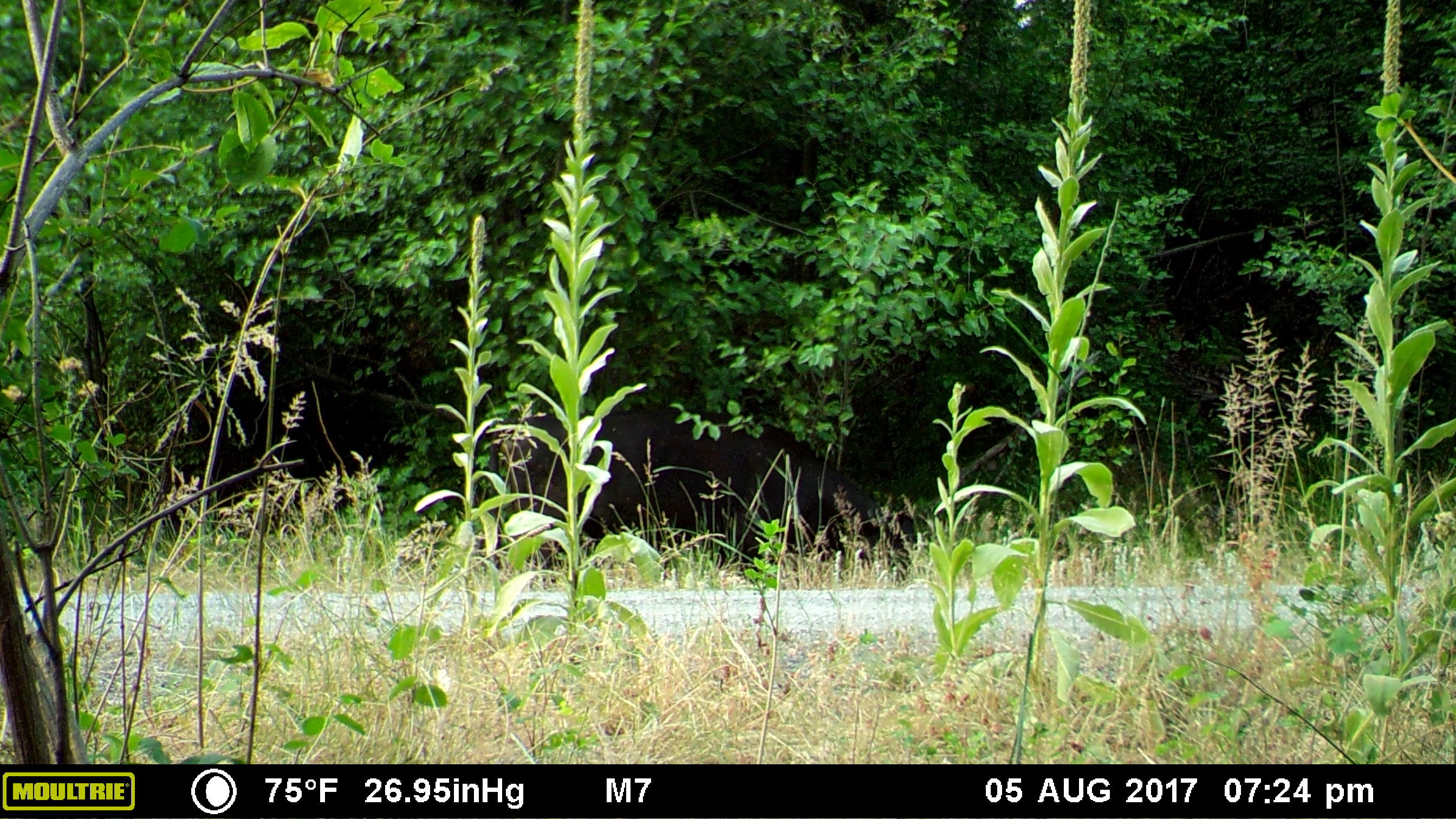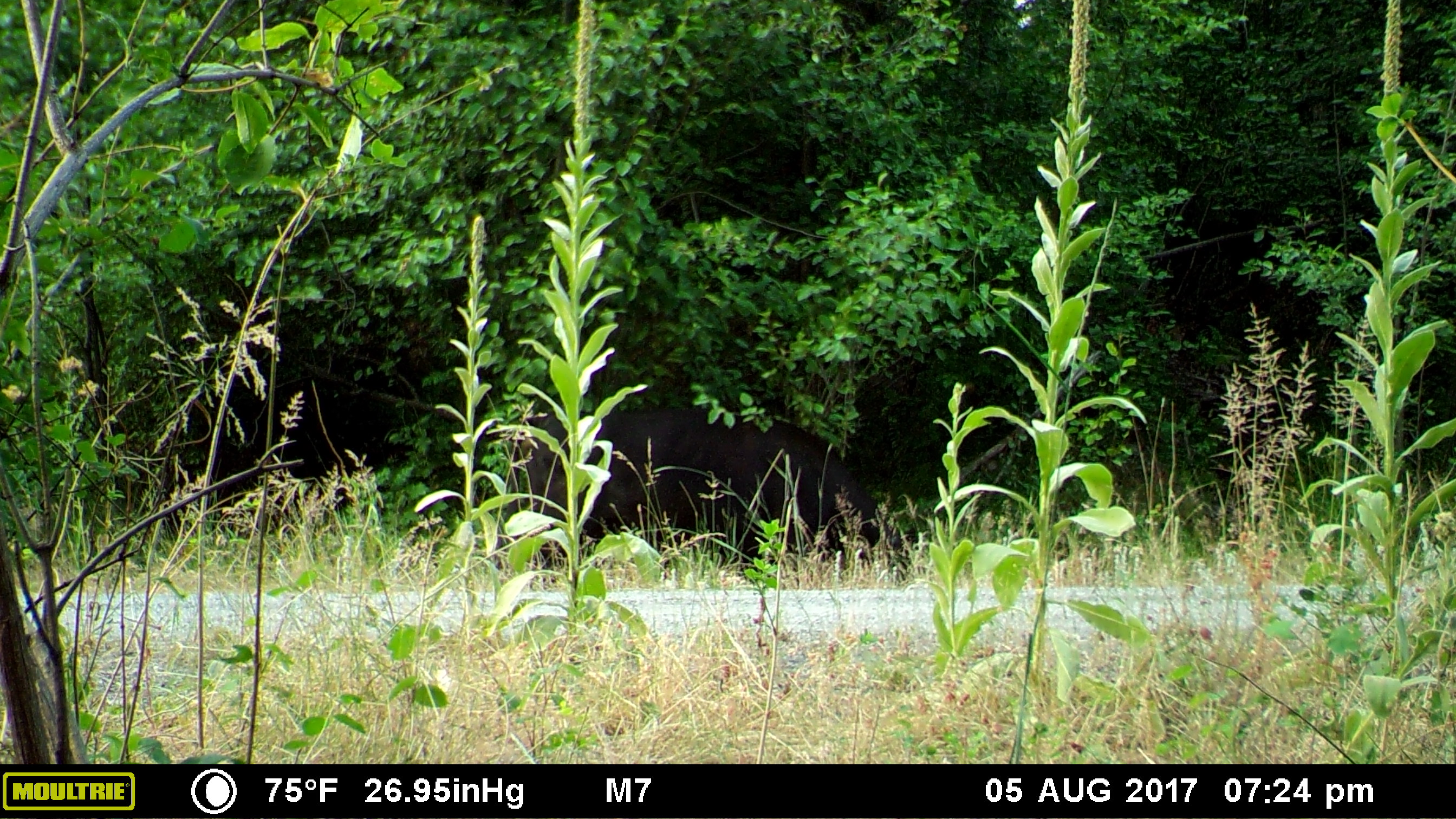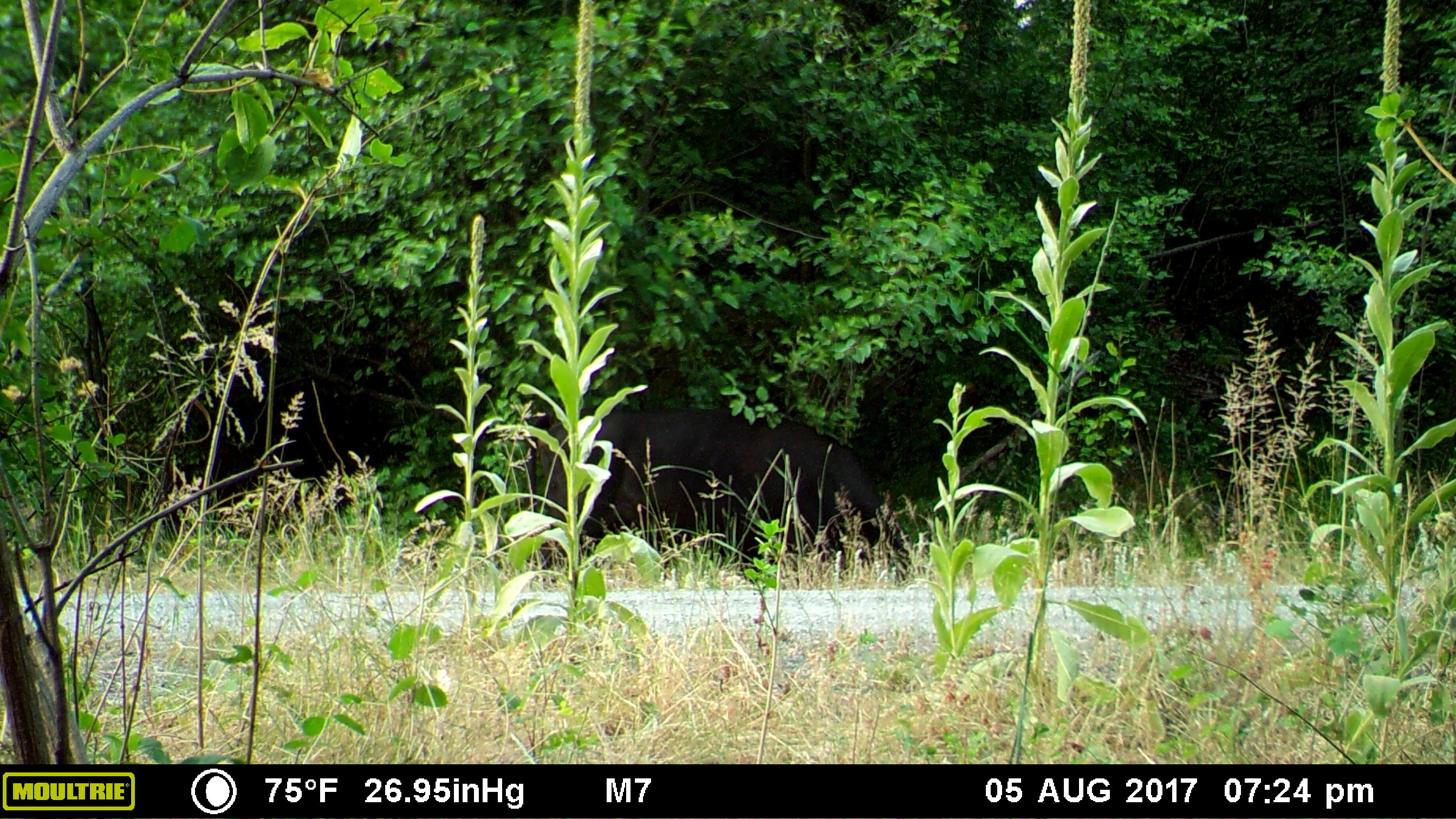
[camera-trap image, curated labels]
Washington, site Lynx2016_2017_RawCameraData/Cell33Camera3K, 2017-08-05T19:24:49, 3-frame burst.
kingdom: Animalia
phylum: Chordata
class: Mammalia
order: Artiodactyla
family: Bovidae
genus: Bos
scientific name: Bos taurus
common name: domestic cattle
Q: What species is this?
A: Domestic cattle (Bos taurus).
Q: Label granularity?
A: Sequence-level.